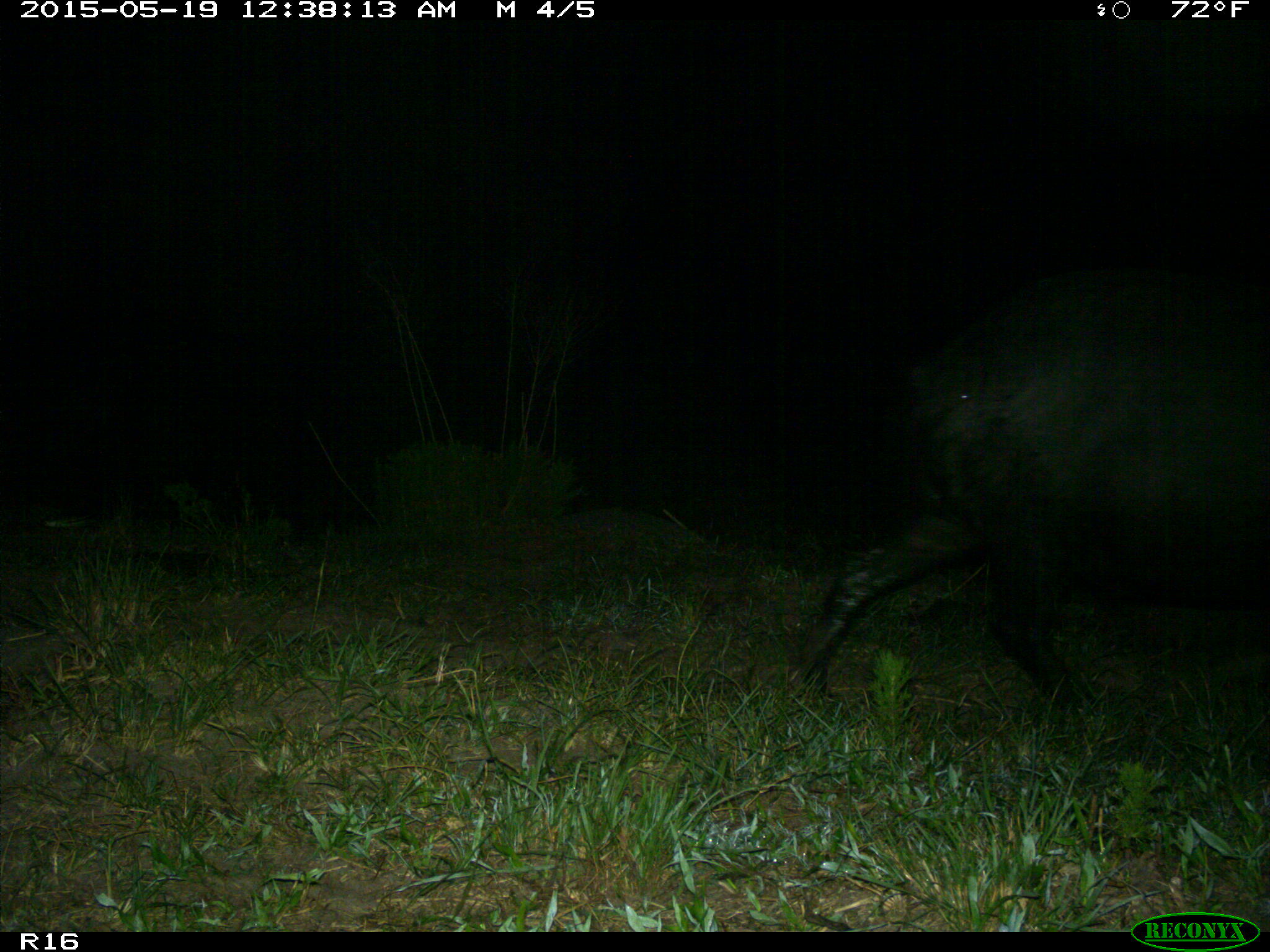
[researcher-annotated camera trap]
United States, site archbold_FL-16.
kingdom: Animalia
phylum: Chordata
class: Mammalia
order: Artiodactyla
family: Suidae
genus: Sus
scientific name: Sus scrofa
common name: wild boar